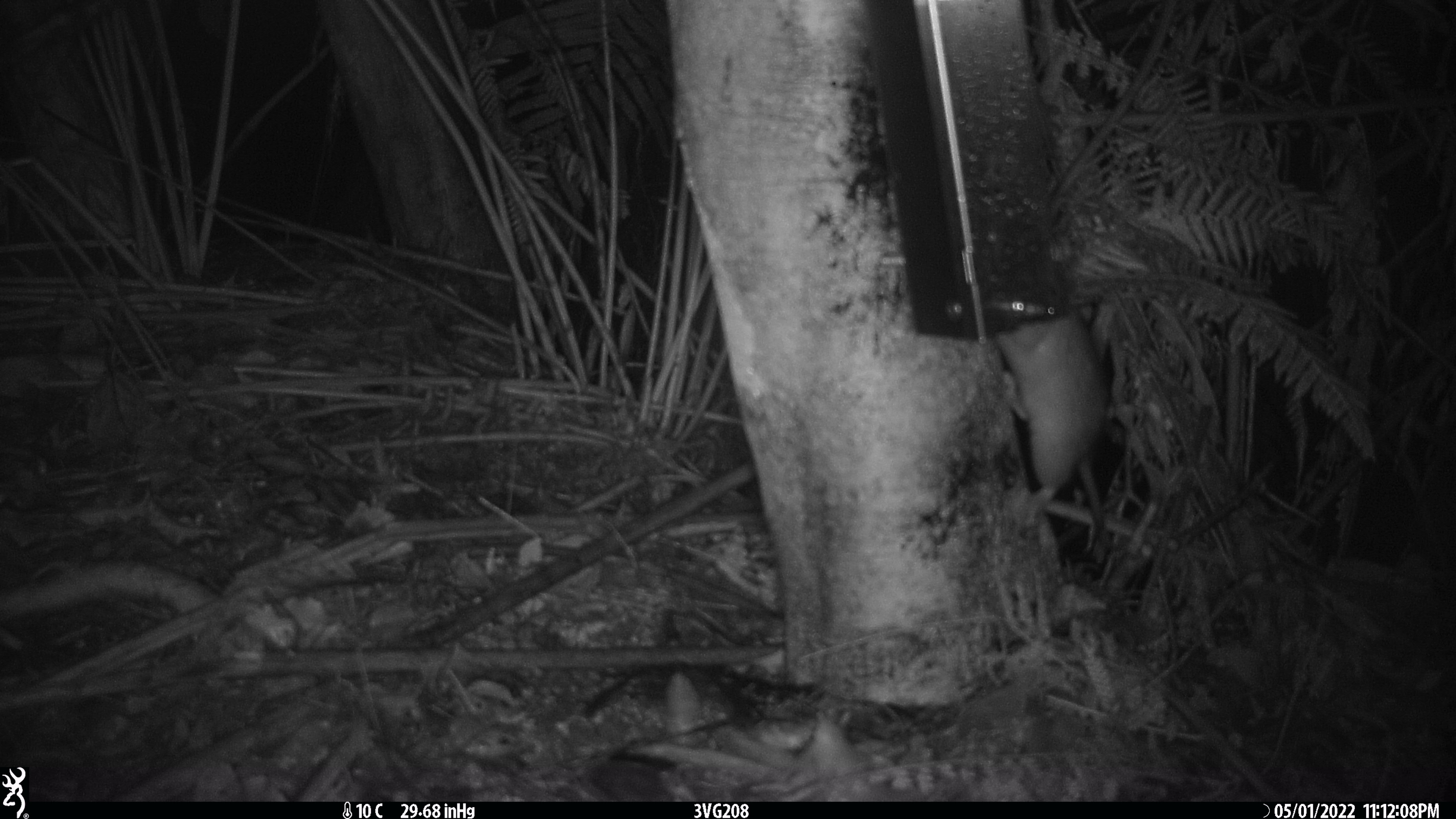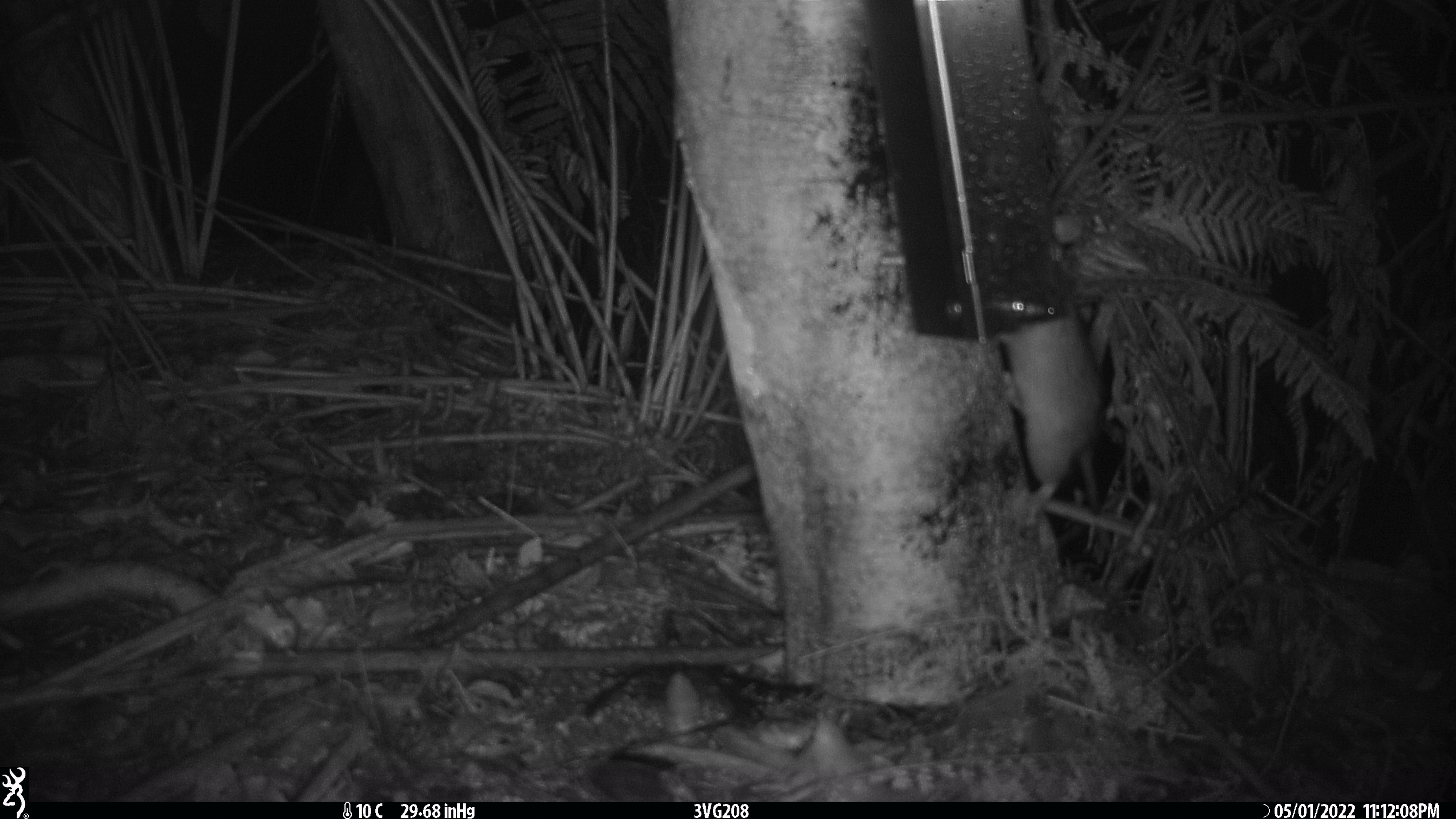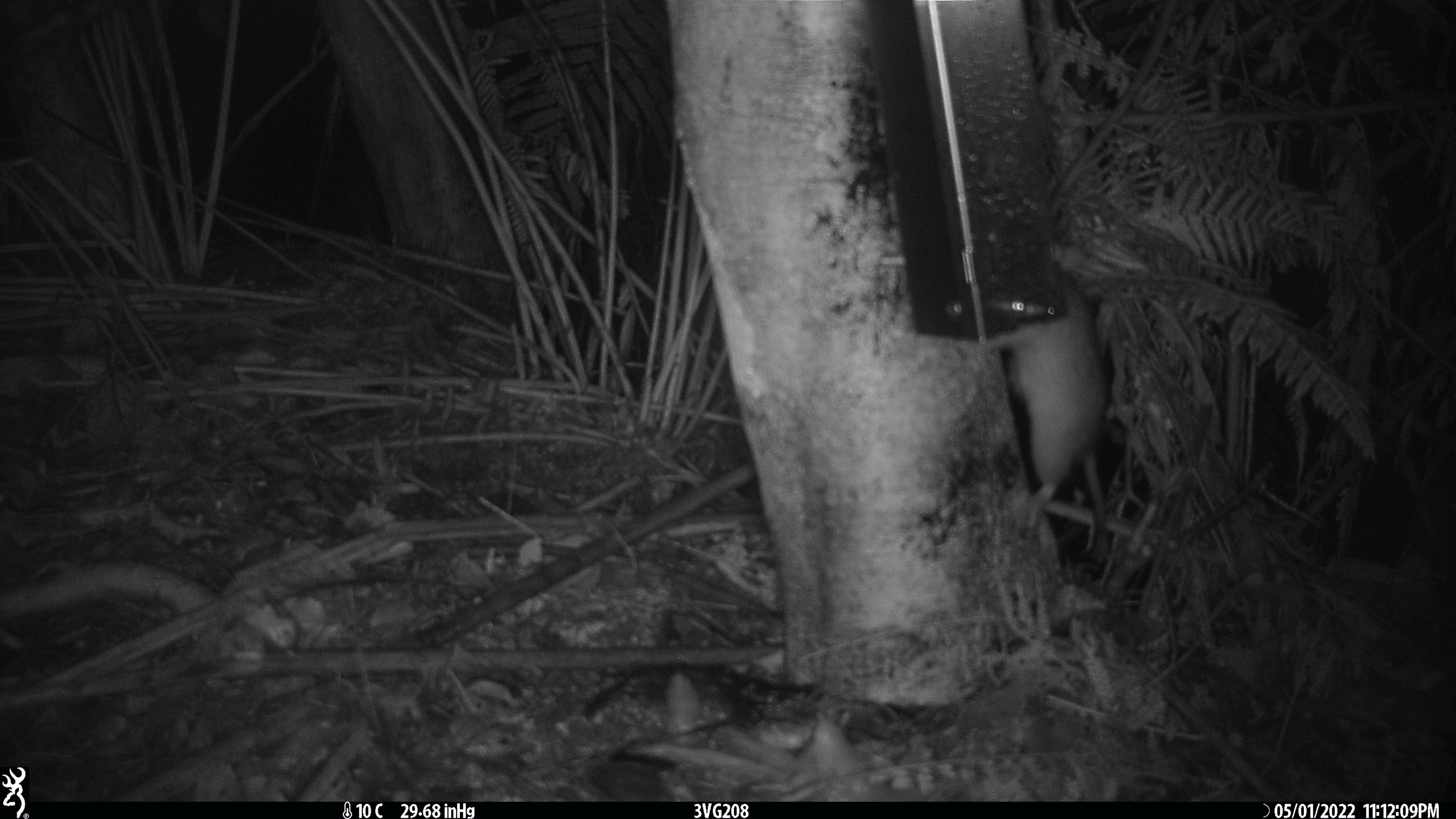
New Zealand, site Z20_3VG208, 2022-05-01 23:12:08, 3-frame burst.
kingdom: Animalia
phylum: Chordata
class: Mammalia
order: Rodentia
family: Muridae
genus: Rattus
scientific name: Rattus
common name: rat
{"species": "rat (Rattus)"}